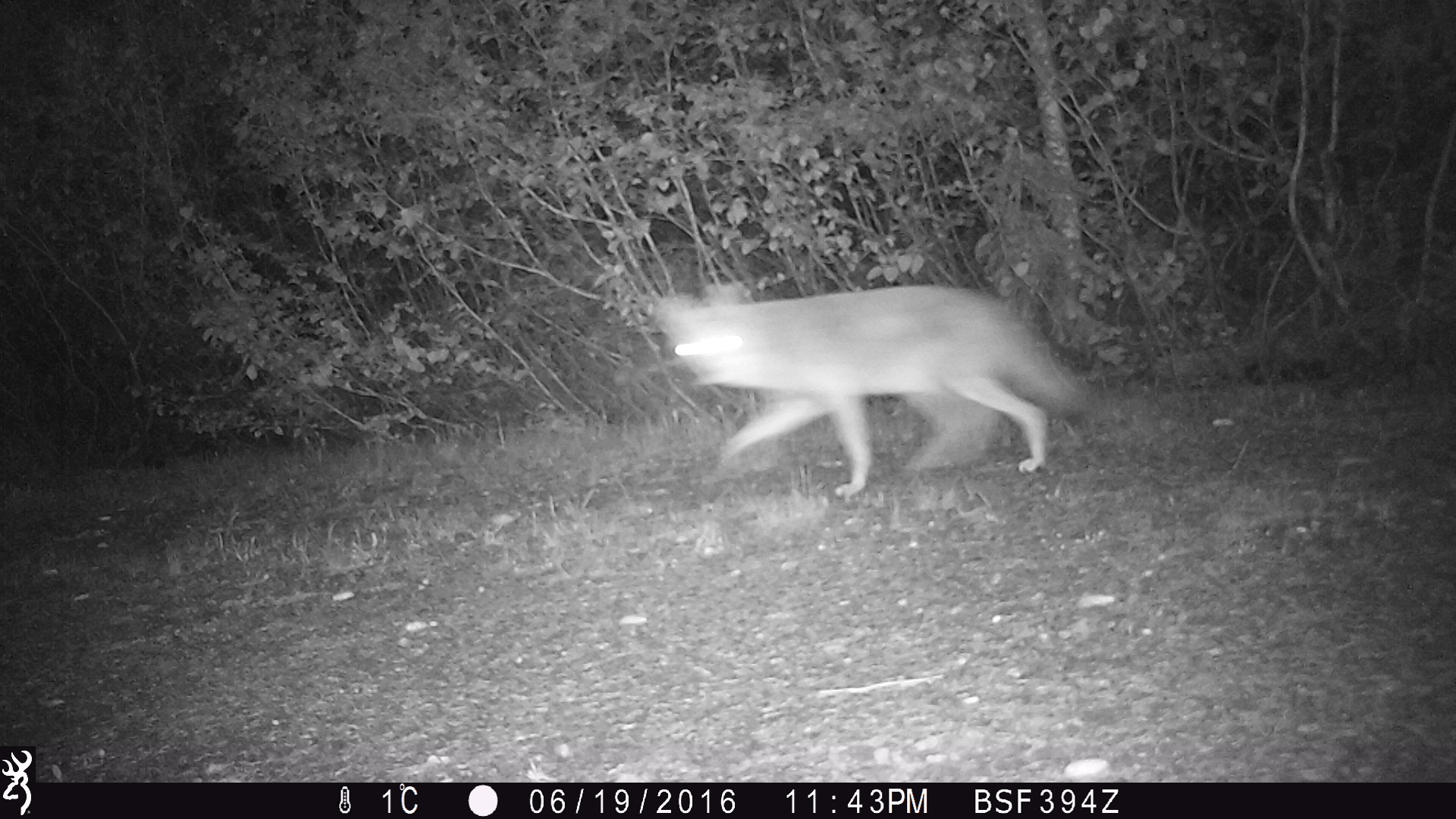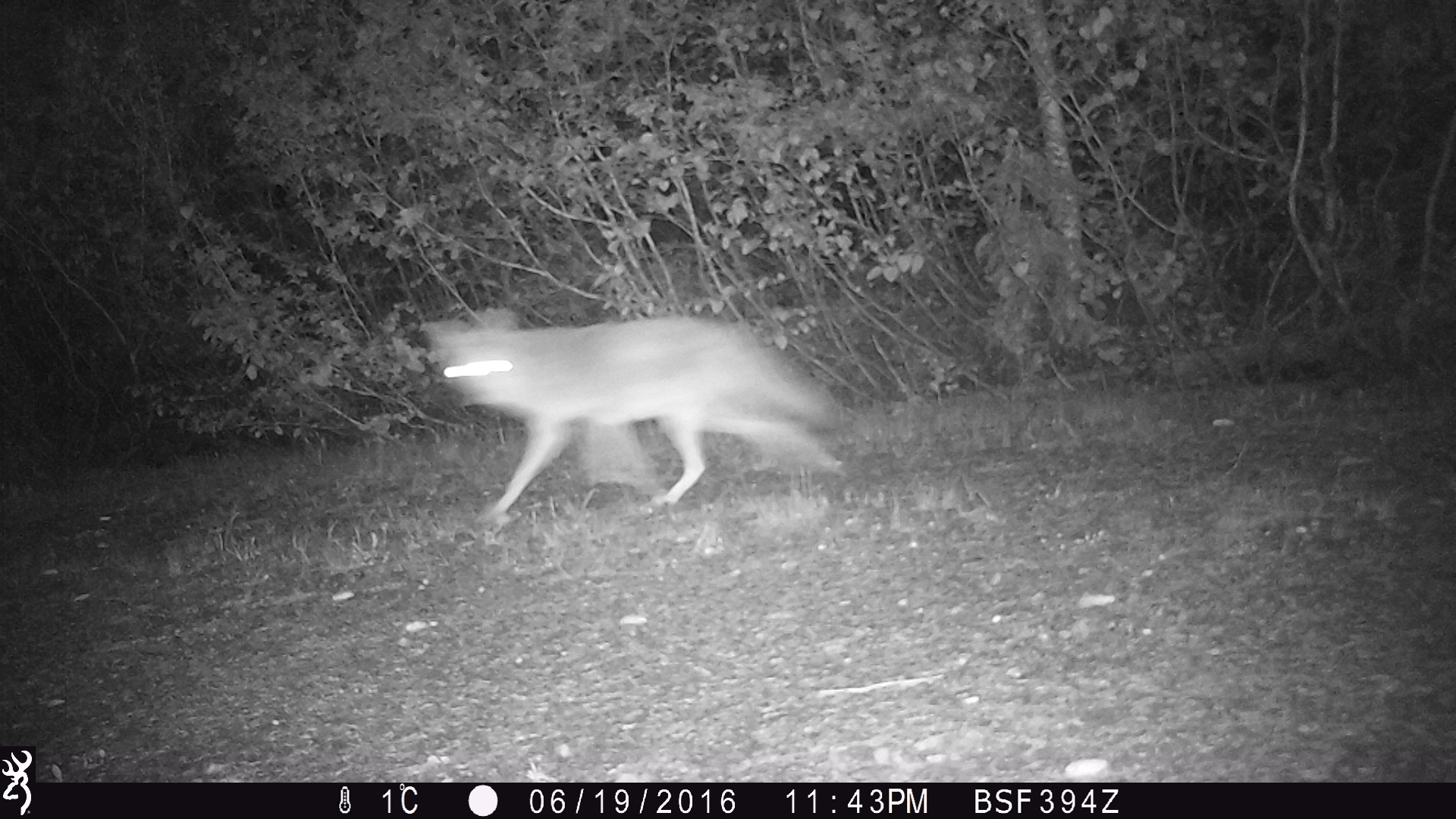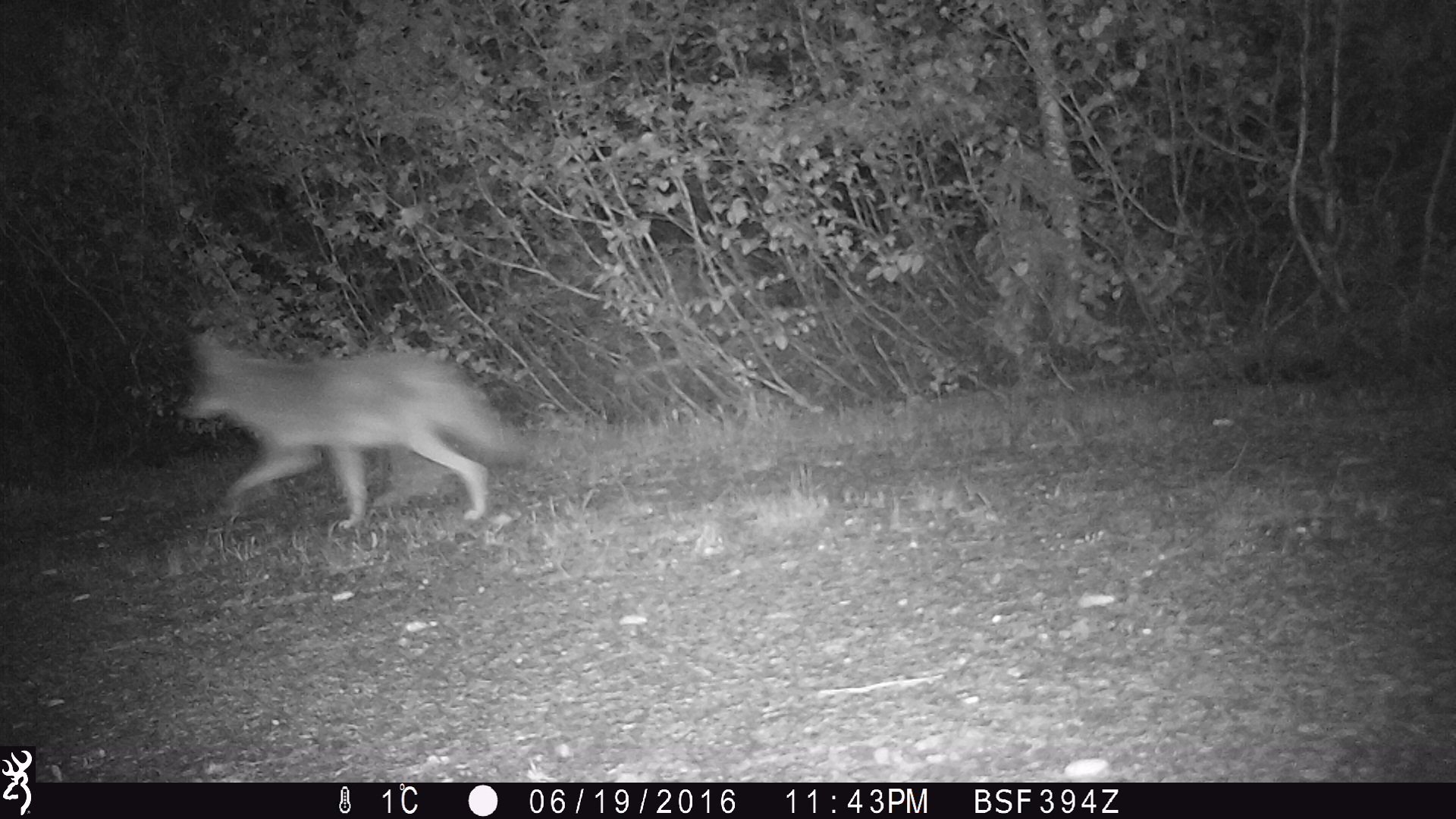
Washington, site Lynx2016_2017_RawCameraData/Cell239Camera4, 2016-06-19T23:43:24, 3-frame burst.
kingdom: Animalia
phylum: Chordata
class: Mammalia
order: Carnivora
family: Canidae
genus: Canis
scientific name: Canis latrans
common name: coyote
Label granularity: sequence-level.